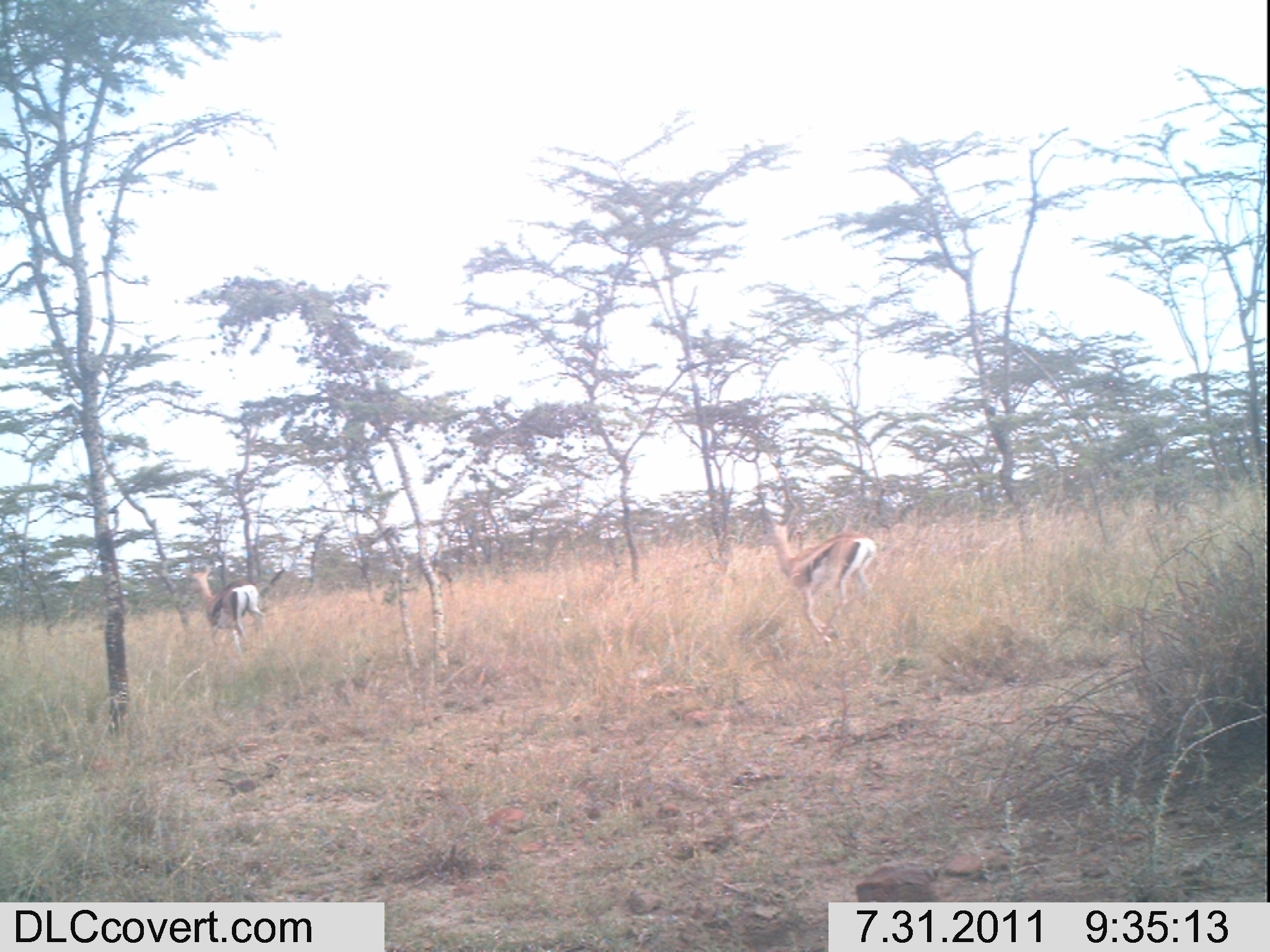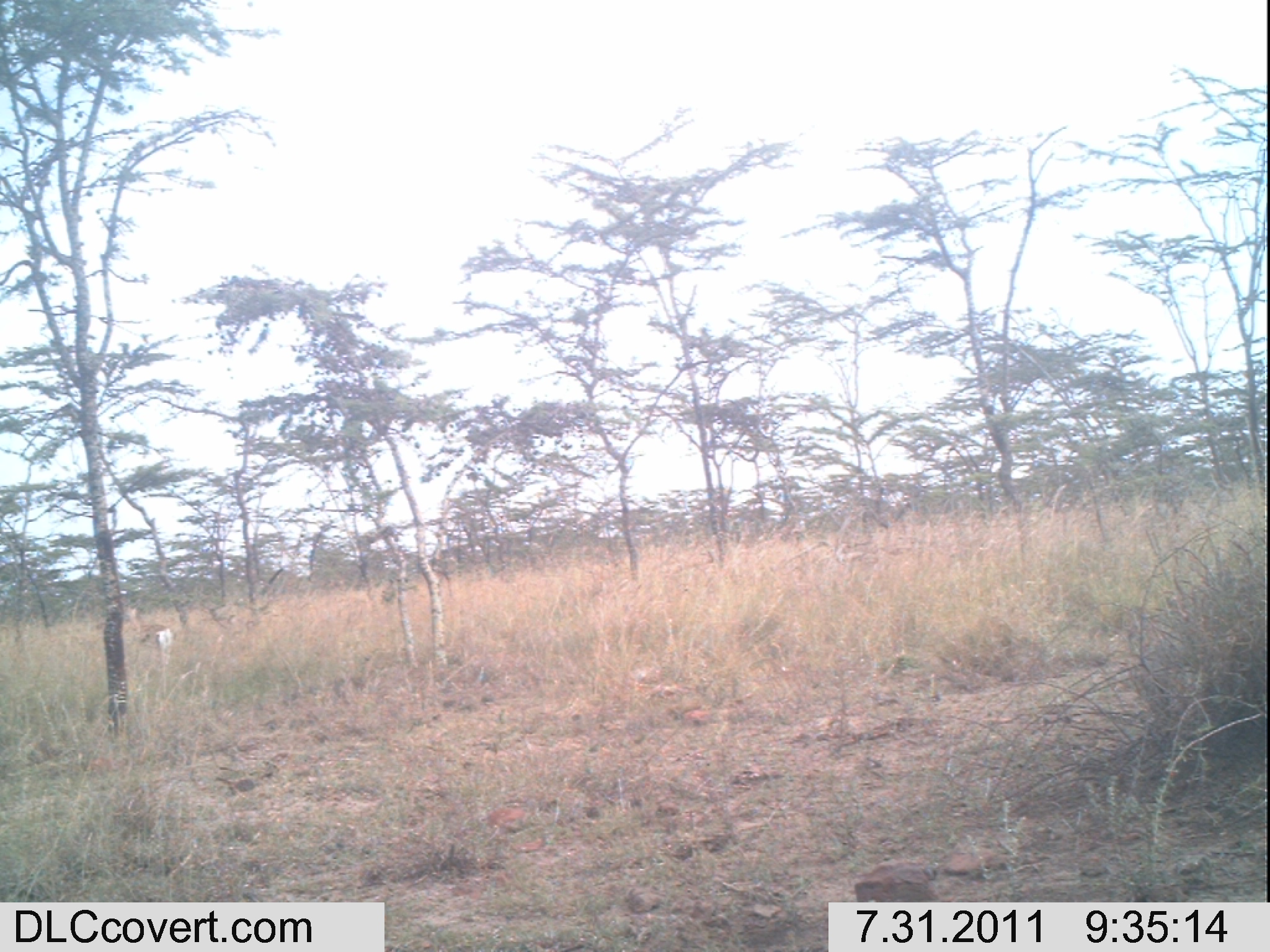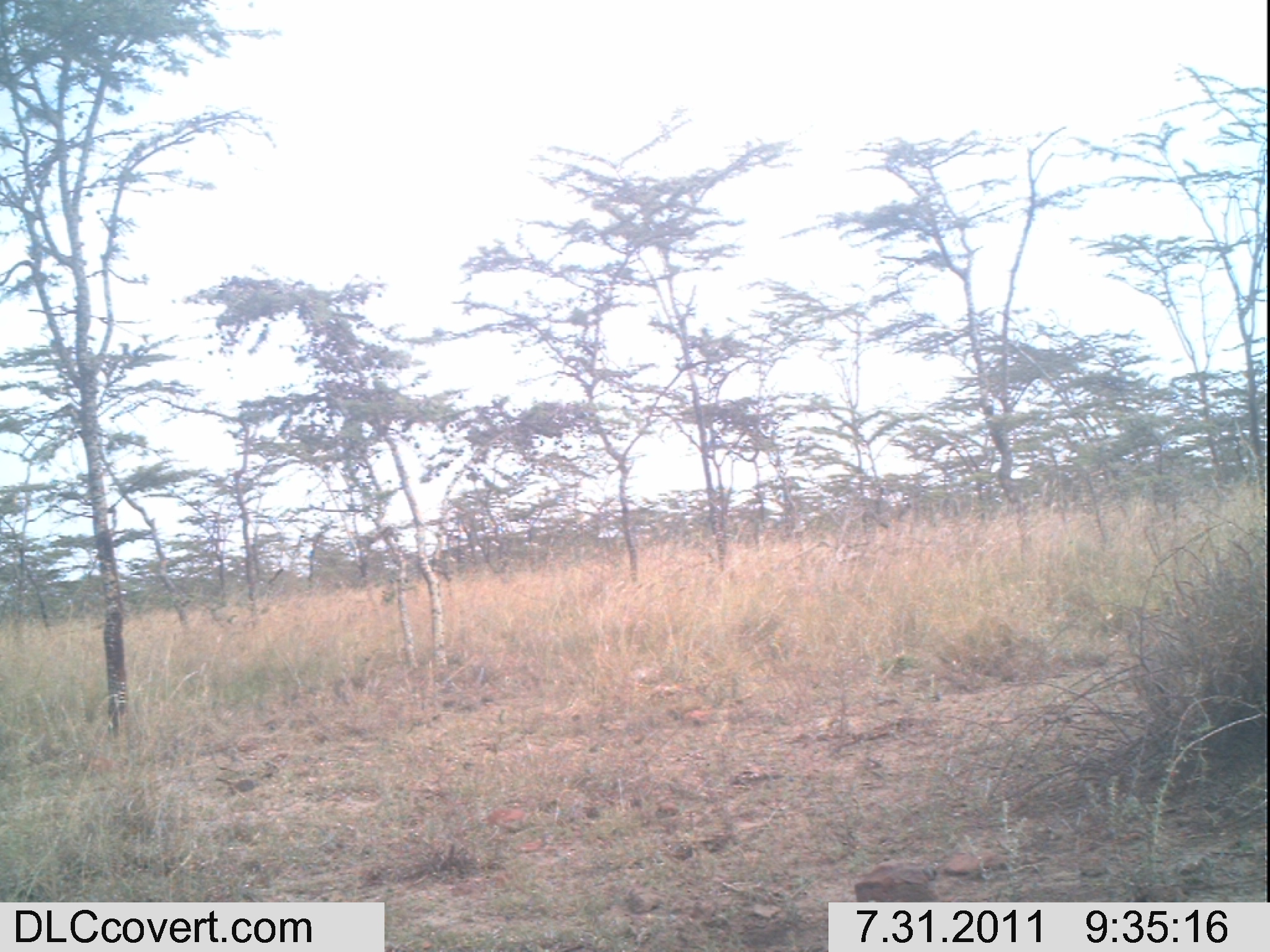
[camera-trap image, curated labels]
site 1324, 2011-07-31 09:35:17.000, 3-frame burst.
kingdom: Animalia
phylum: Chordata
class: Mammalia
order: Artiodactyla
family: Bovidae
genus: Nanger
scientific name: Nanger granti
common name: grant's gazelle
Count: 2.